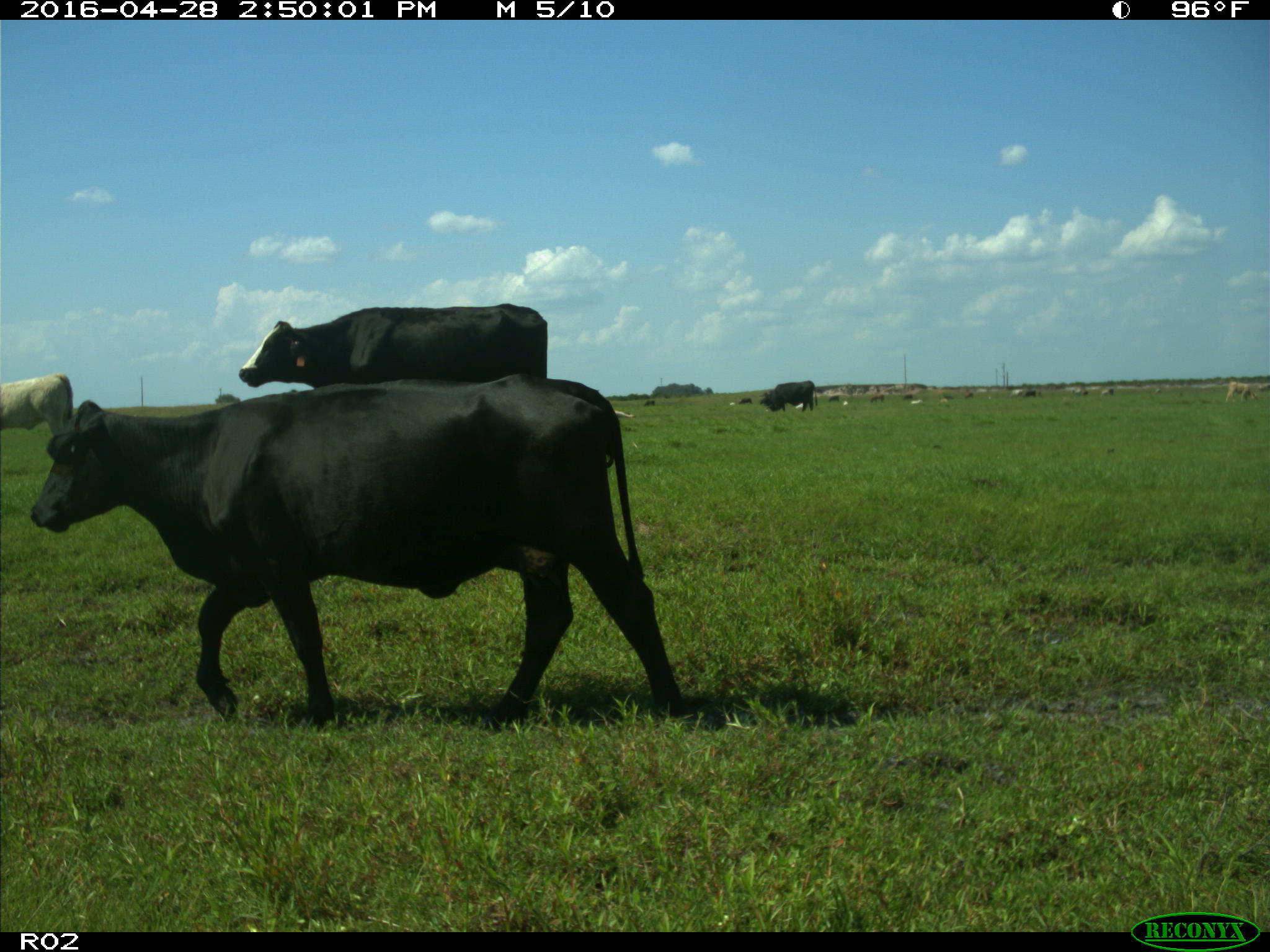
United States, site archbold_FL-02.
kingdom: Animalia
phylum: Chordata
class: Mammalia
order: Artiodactyla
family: Bovidae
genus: Bos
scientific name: Bos taurus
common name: domestic cow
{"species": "Bos taurus (domestic cow)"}